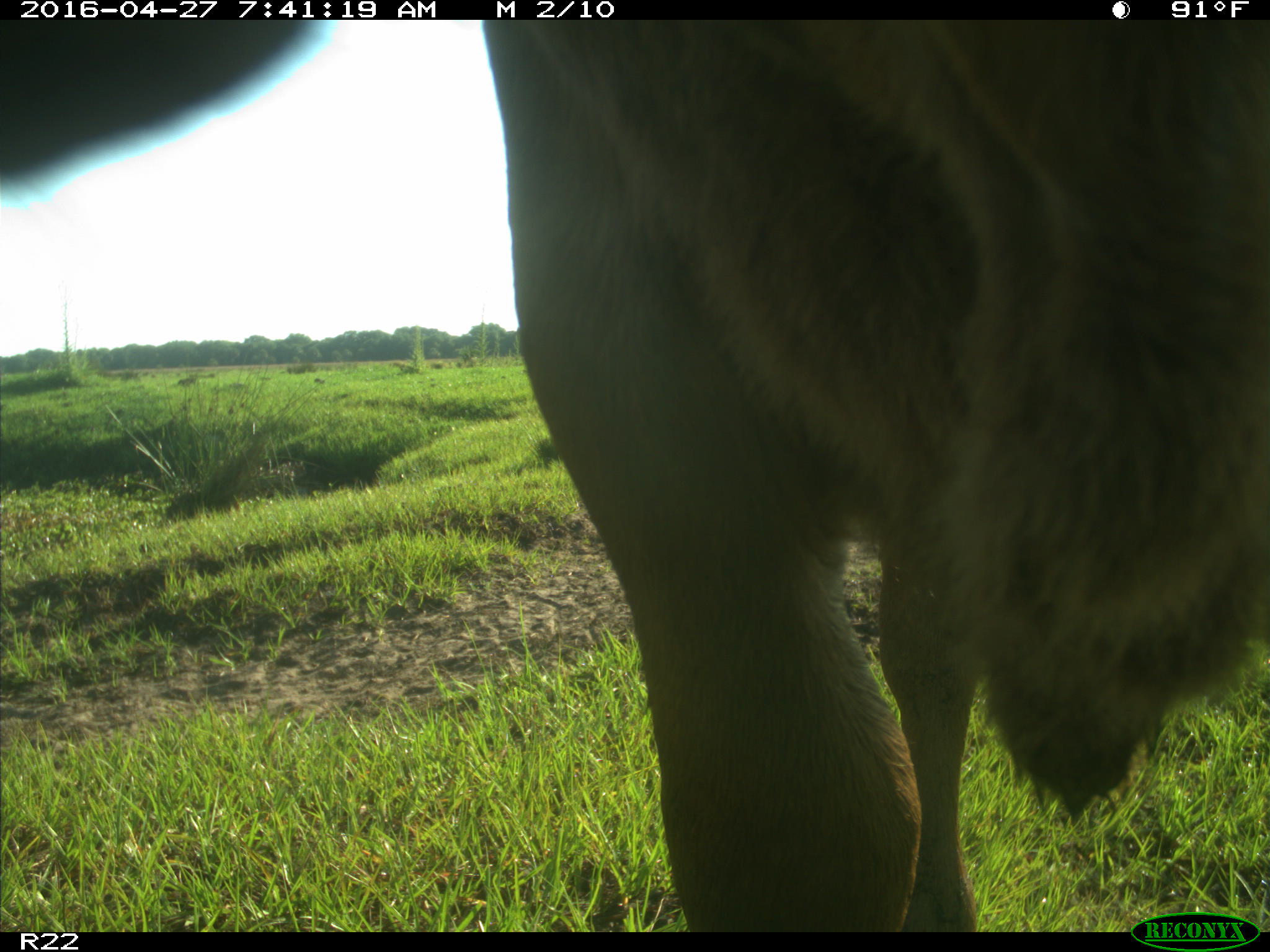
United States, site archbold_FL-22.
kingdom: Animalia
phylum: Chordata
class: Mammalia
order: Artiodactyla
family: Bovidae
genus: Bos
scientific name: Bos taurus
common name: domestic cow